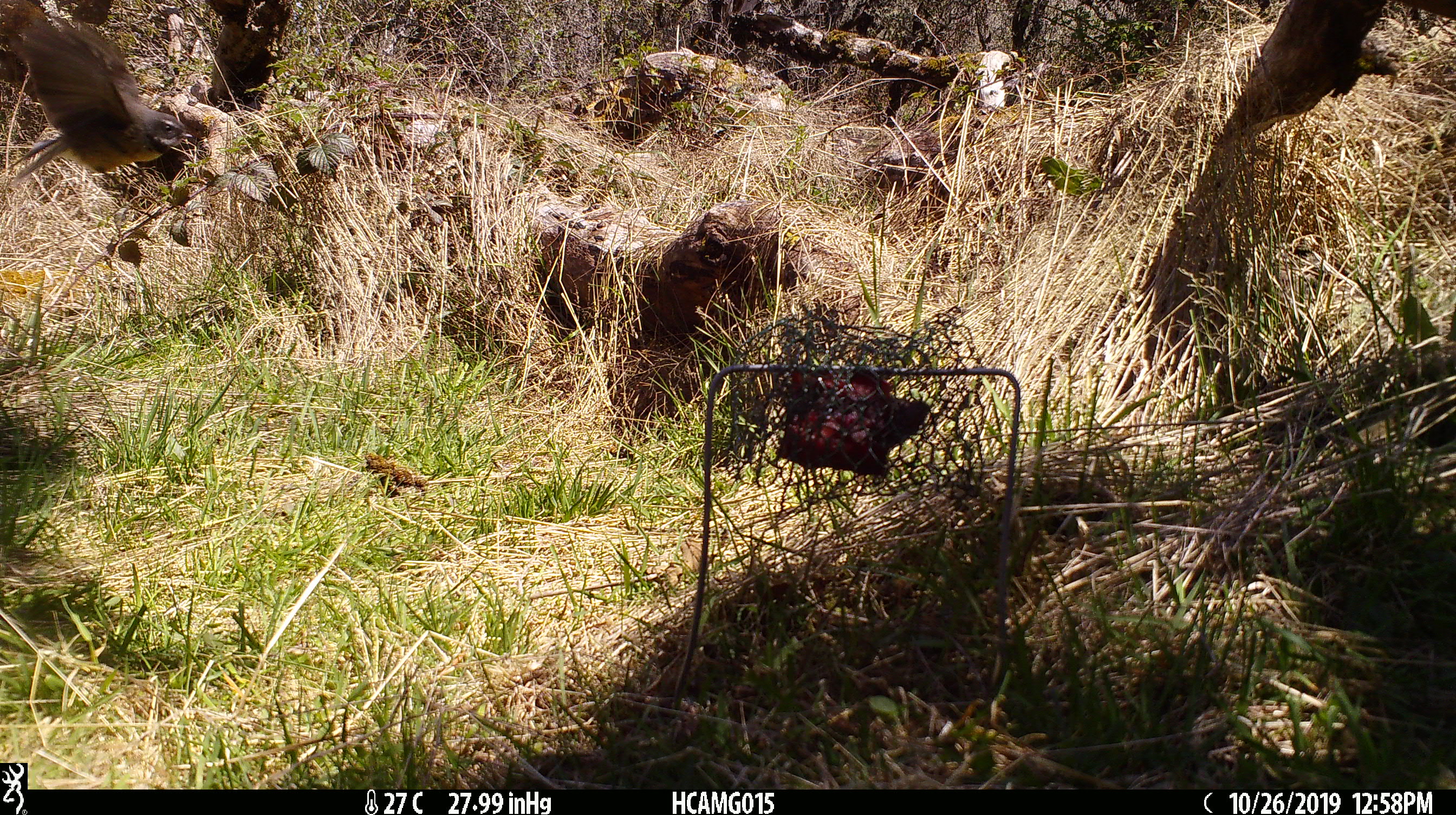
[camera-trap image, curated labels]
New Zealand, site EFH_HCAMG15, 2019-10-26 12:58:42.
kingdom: Animalia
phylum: Chordata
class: Aves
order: Passeriformes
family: Rhipiduridae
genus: Rhipidura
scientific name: Rhipidura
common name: fantails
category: fantail